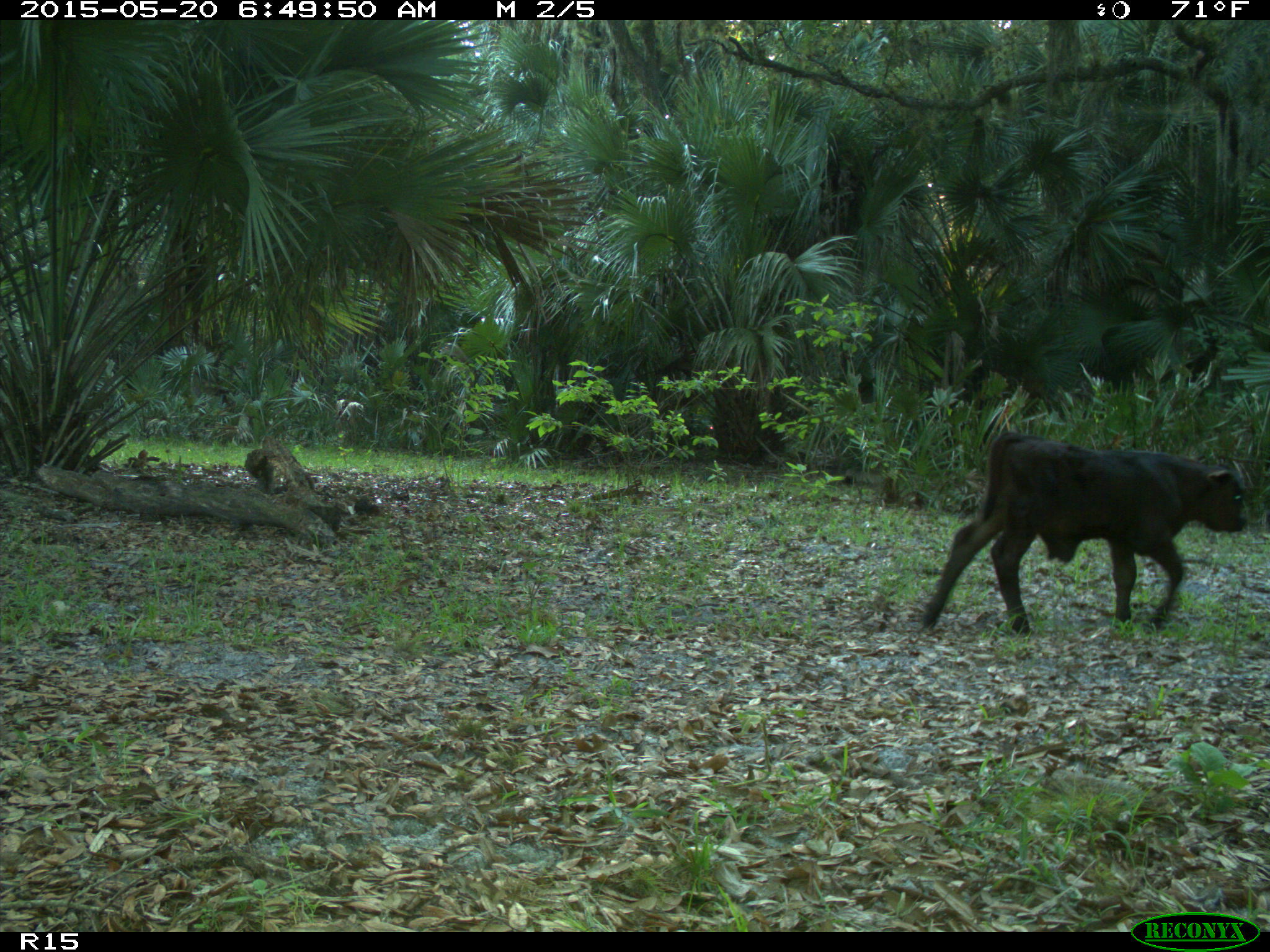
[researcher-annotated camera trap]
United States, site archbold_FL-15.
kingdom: Animalia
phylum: Chordata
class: Mammalia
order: Artiodactyla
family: Bovidae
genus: Bos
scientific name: Bos taurus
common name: domestic cow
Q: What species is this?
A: Bos taurus (domestic cow).